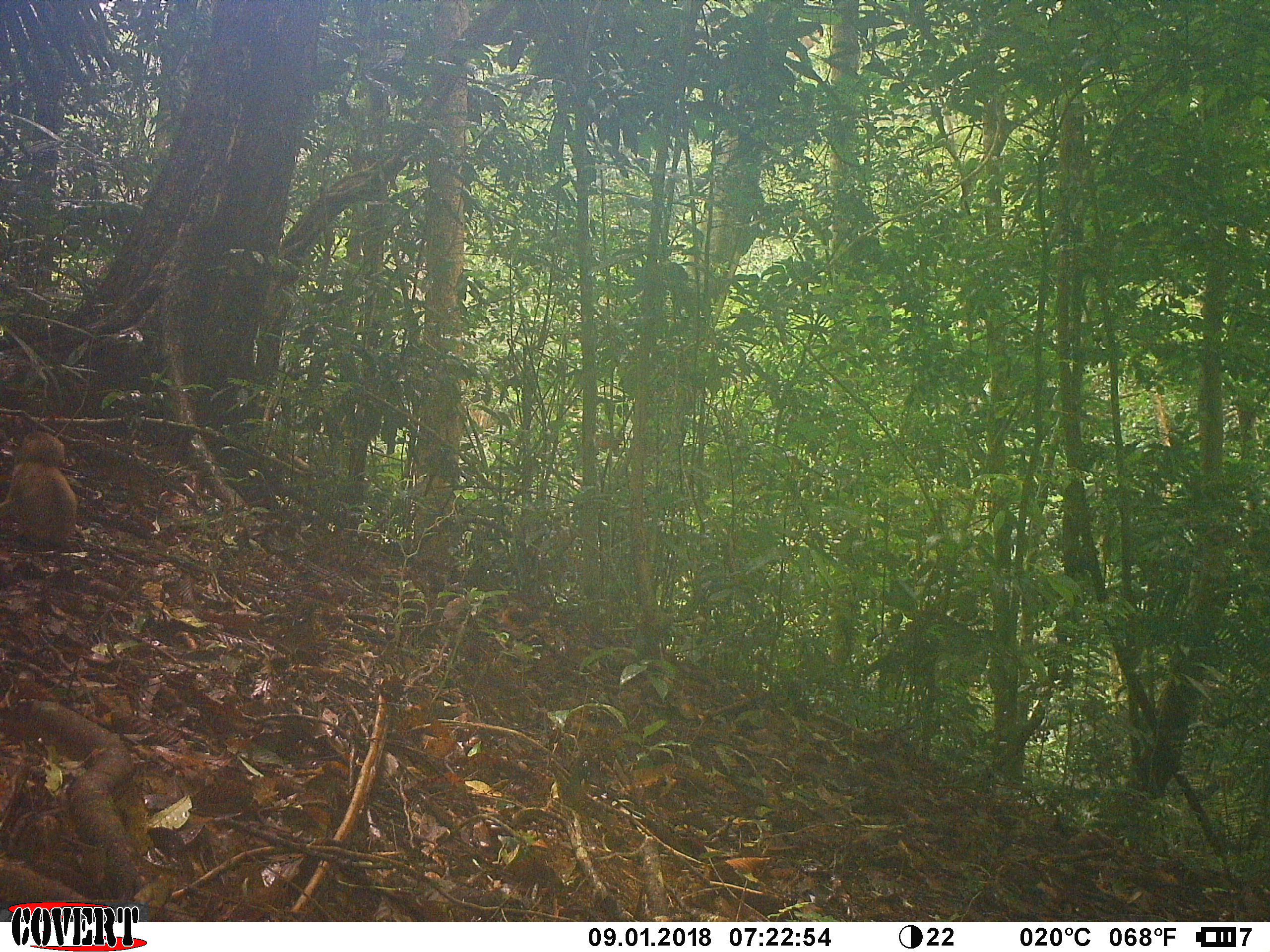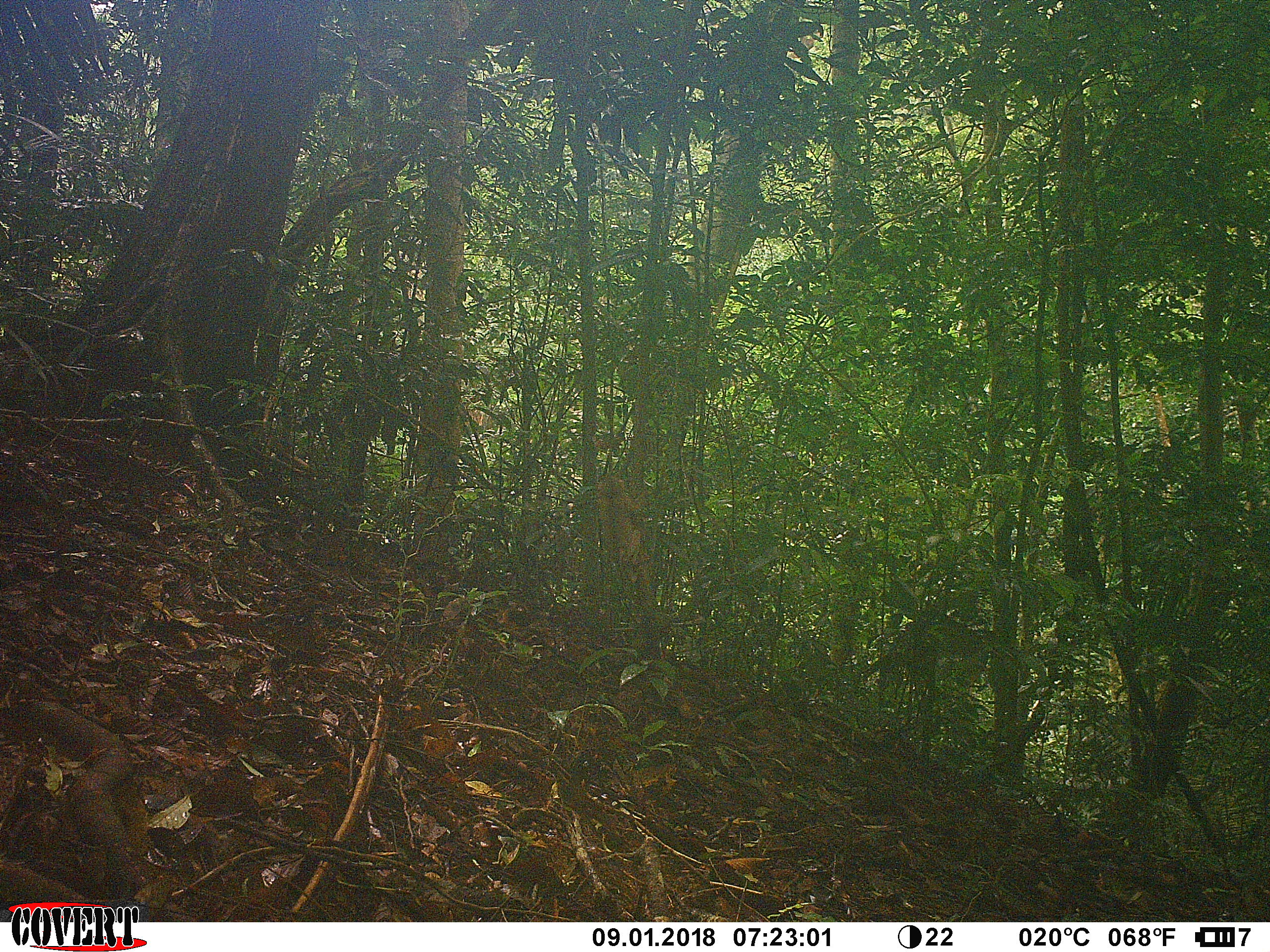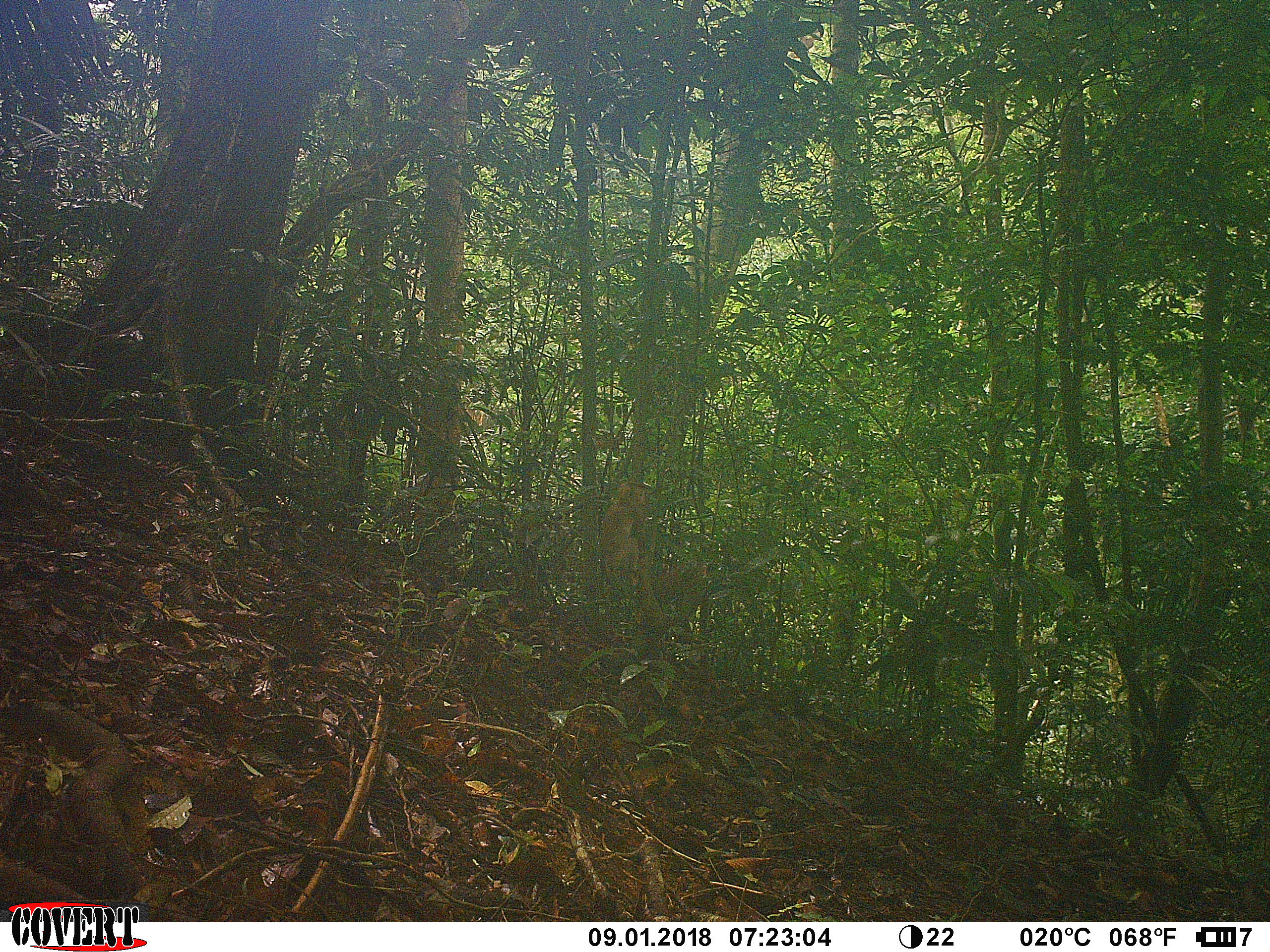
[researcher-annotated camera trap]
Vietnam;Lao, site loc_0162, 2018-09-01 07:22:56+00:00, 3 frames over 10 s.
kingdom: Animalia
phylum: Chordata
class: Mammalia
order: Primates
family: Cercopithecidae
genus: Macaca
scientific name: Macaca nemestrina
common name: pig-tailed macaque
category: pig tailed macaque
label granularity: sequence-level